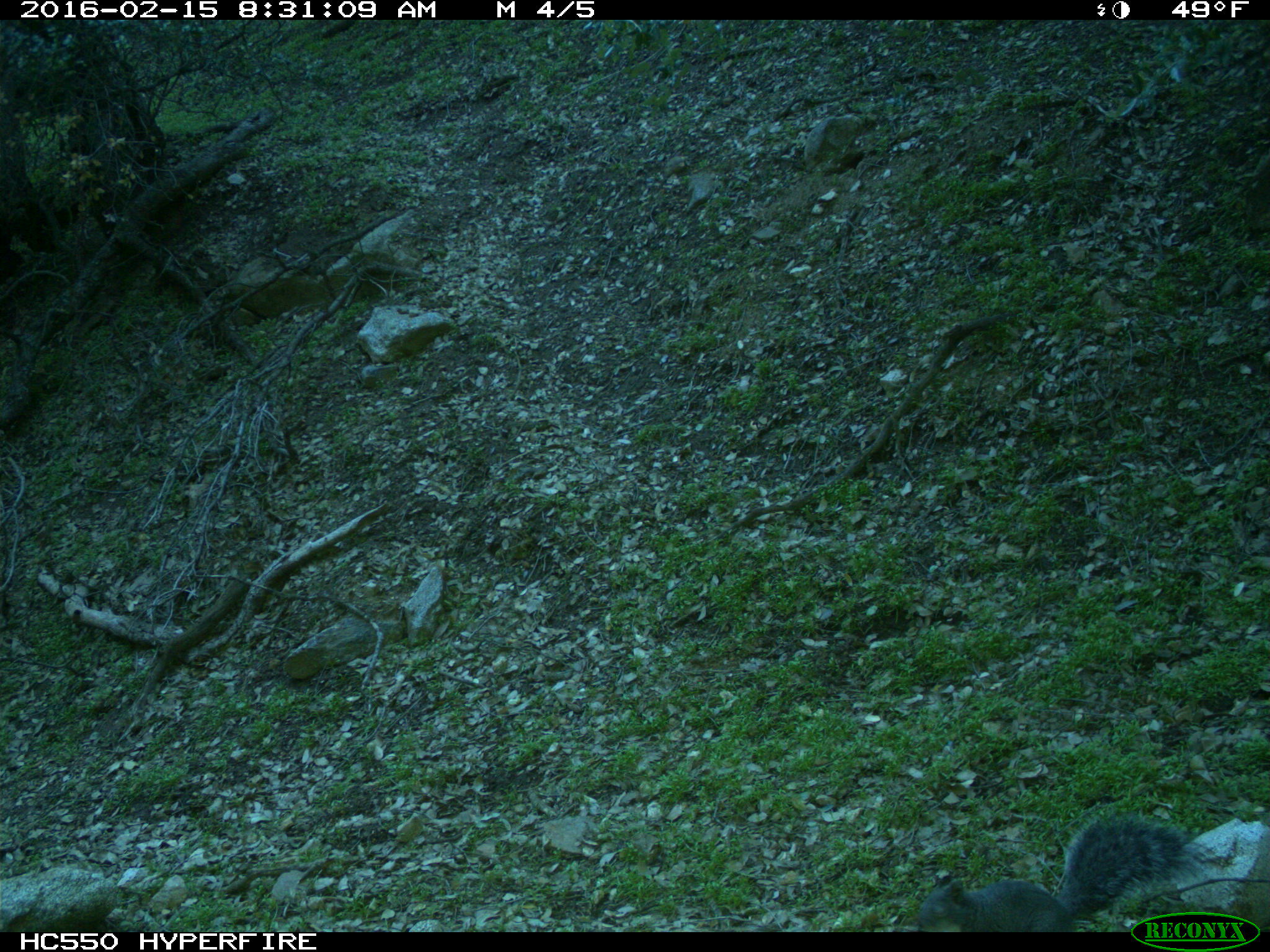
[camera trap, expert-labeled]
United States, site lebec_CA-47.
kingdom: Animalia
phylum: Chordata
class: Mammalia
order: Rodentia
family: Sciuridae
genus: Sciurus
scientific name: Sciurus carolinensis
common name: eastern gray squirrel